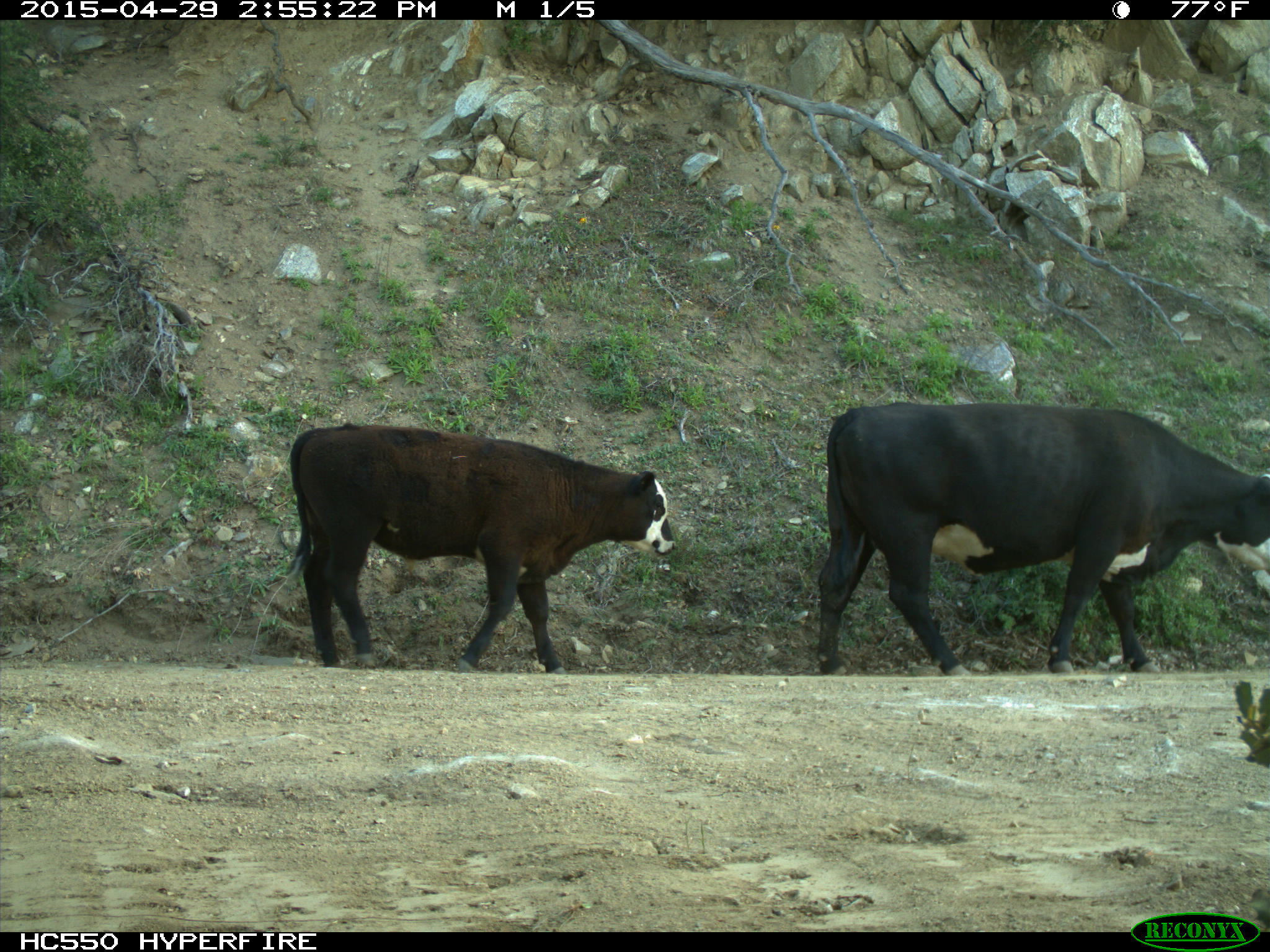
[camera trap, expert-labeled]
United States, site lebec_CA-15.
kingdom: Animalia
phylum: Chordata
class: Mammalia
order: Artiodactyla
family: Bovidae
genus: Bos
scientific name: Bos taurus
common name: domestic cow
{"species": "Bos taurus (domestic cow)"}